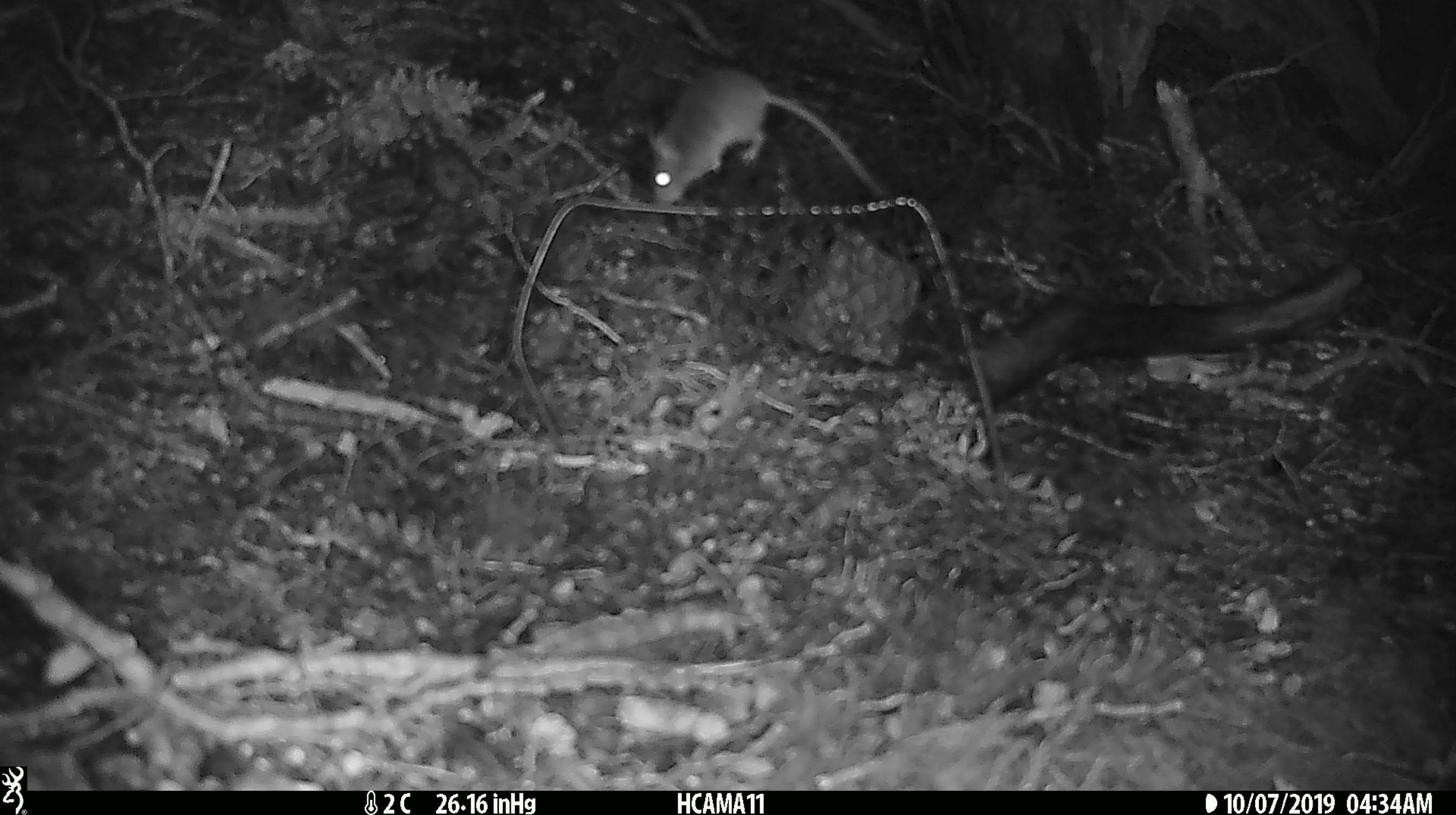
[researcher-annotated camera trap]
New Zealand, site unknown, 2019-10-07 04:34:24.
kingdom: Animalia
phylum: Chordata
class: Mammalia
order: Rodentia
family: Muridae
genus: Mus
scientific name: Mus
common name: mouse